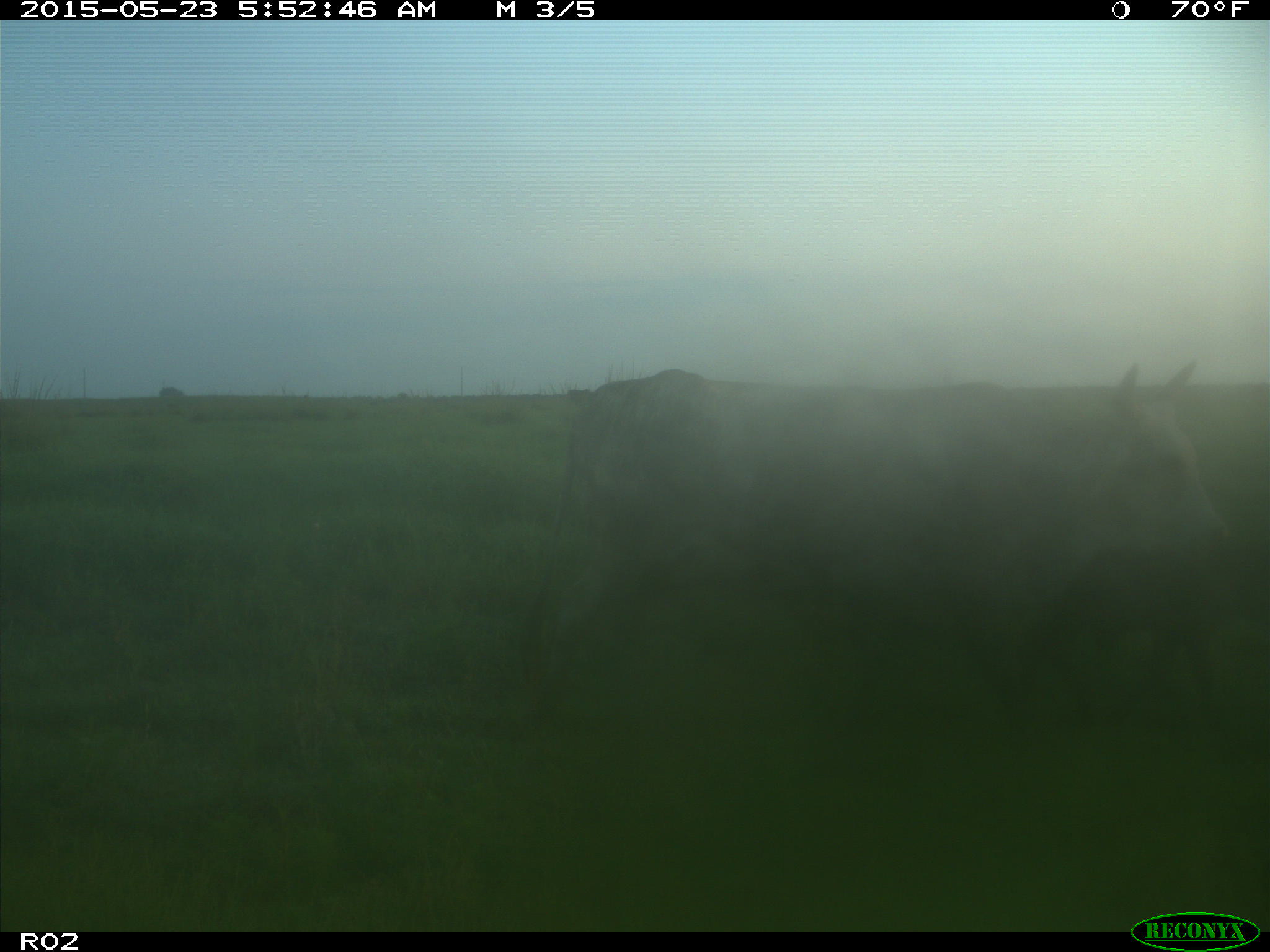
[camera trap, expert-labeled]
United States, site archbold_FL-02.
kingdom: Animalia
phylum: Chordata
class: Mammalia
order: Artiodactyla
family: Bovidae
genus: Bos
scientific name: Bos taurus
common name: domestic cow